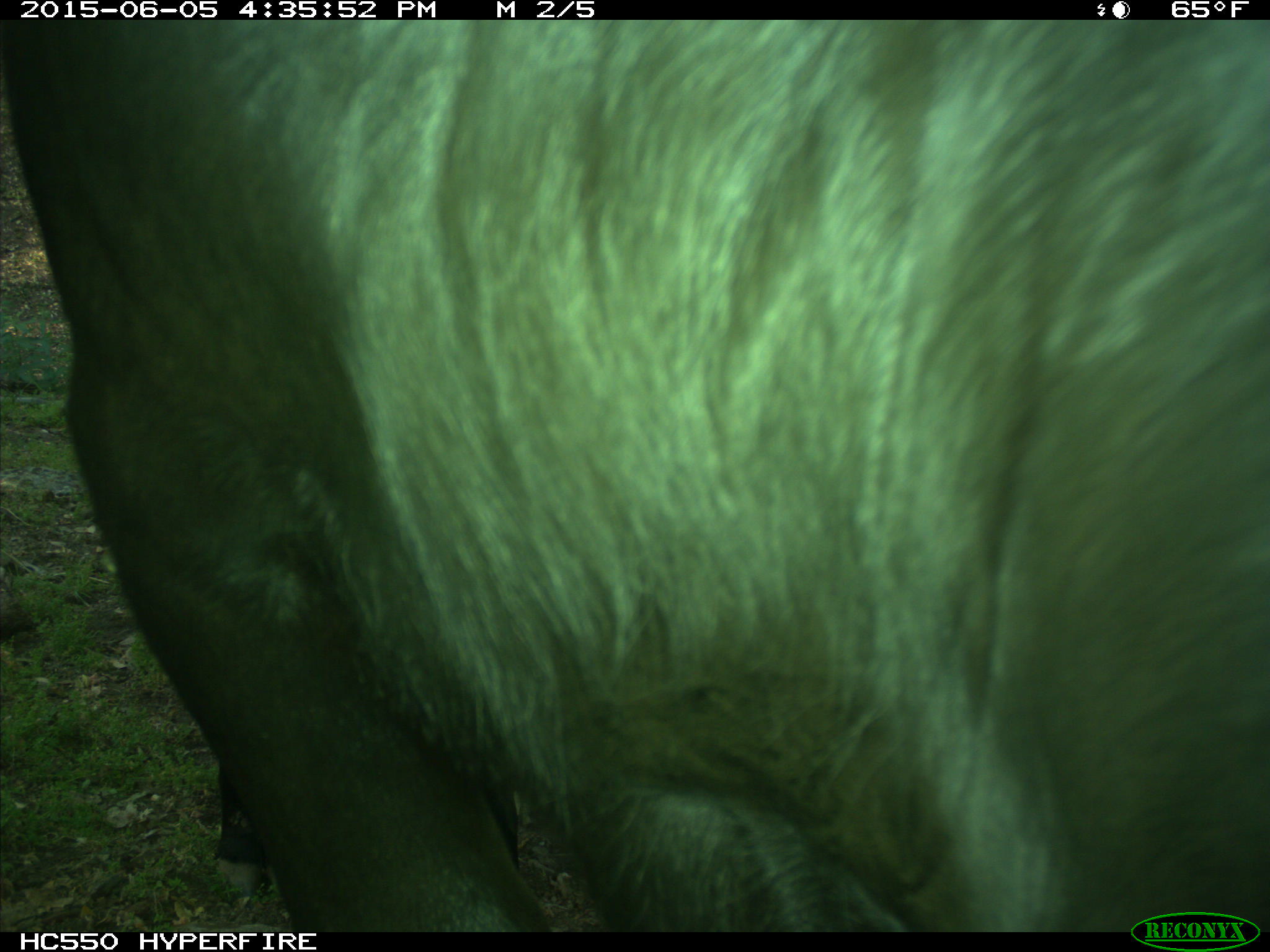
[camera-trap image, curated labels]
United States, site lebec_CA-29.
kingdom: Animalia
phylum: Chordata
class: Mammalia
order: Artiodactyla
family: Bovidae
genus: Bos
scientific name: Bos taurus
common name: domestic cow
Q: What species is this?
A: Bos taurus (domestic cow).